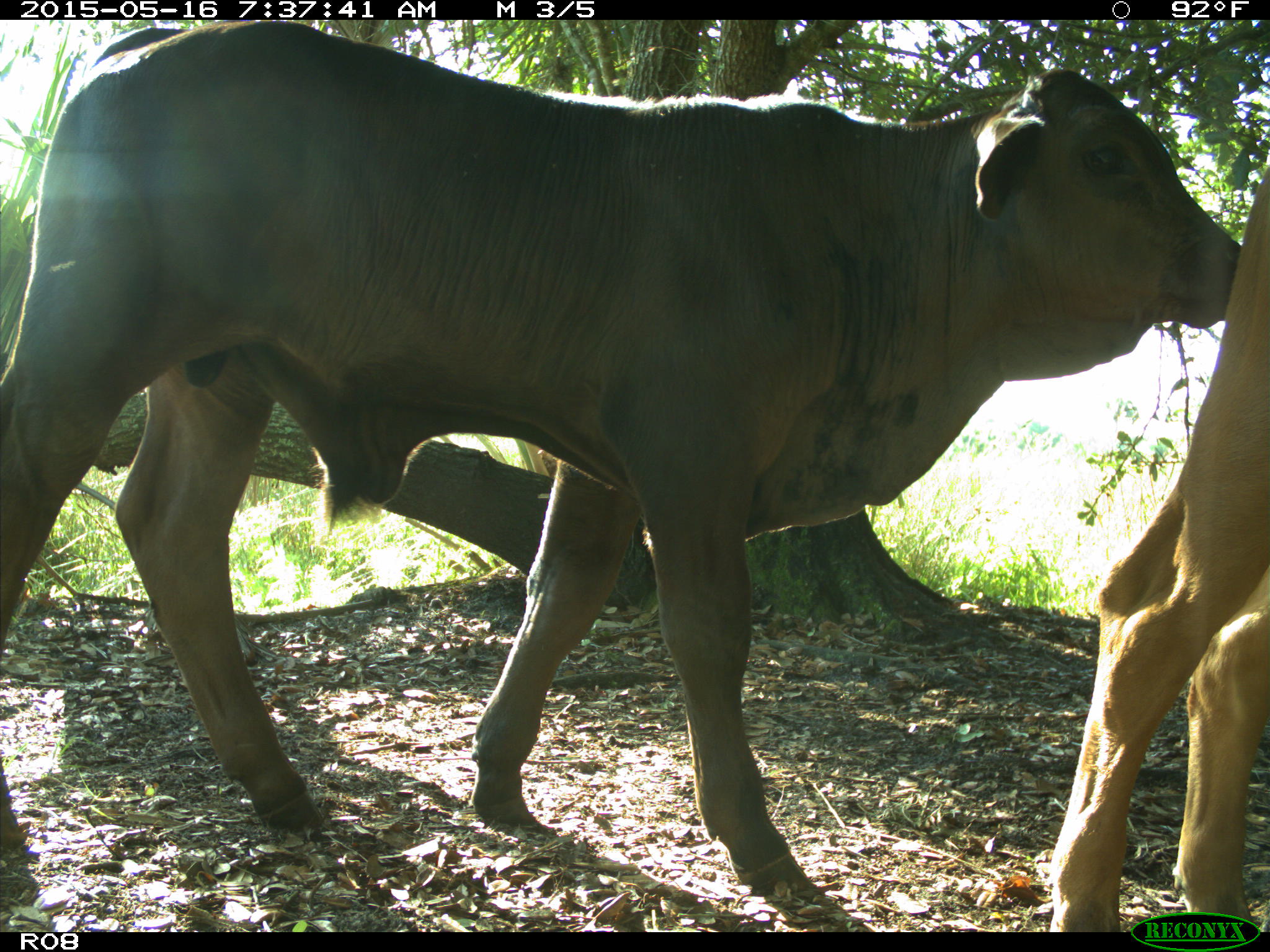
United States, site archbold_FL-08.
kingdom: Animalia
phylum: Chordata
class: Mammalia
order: Artiodactyla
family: Bovidae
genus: Bos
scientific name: Bos taurus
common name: domestic cow